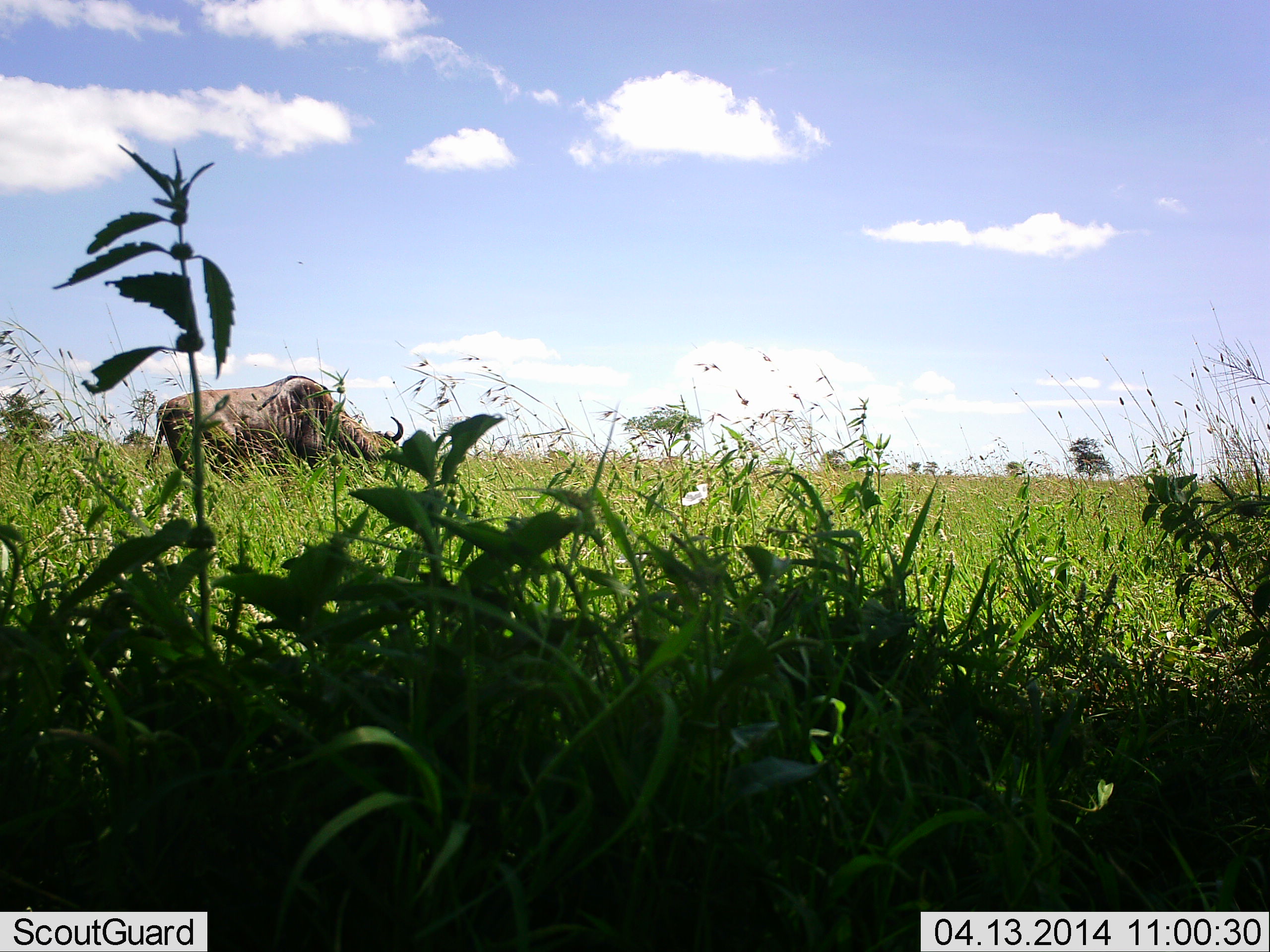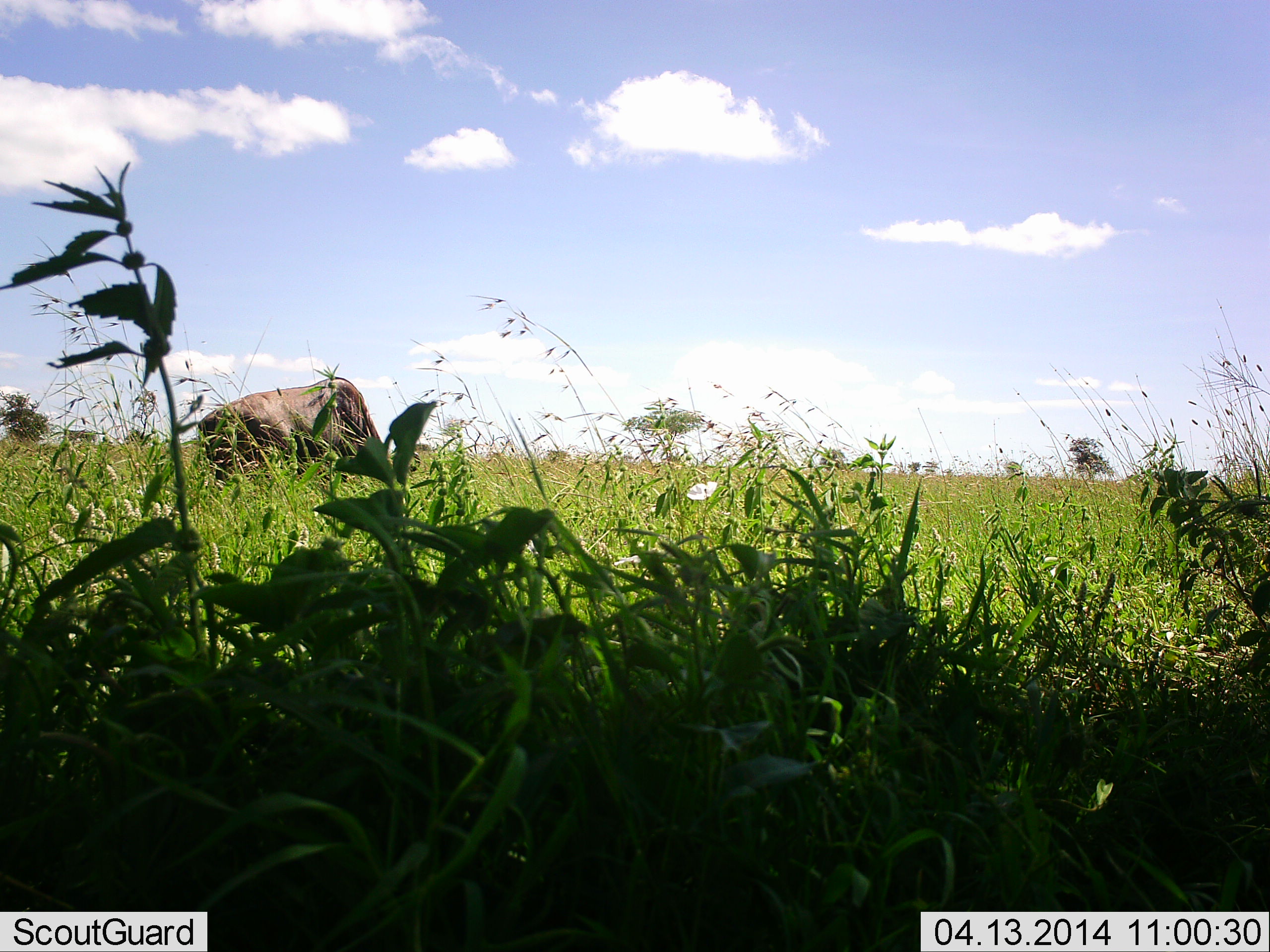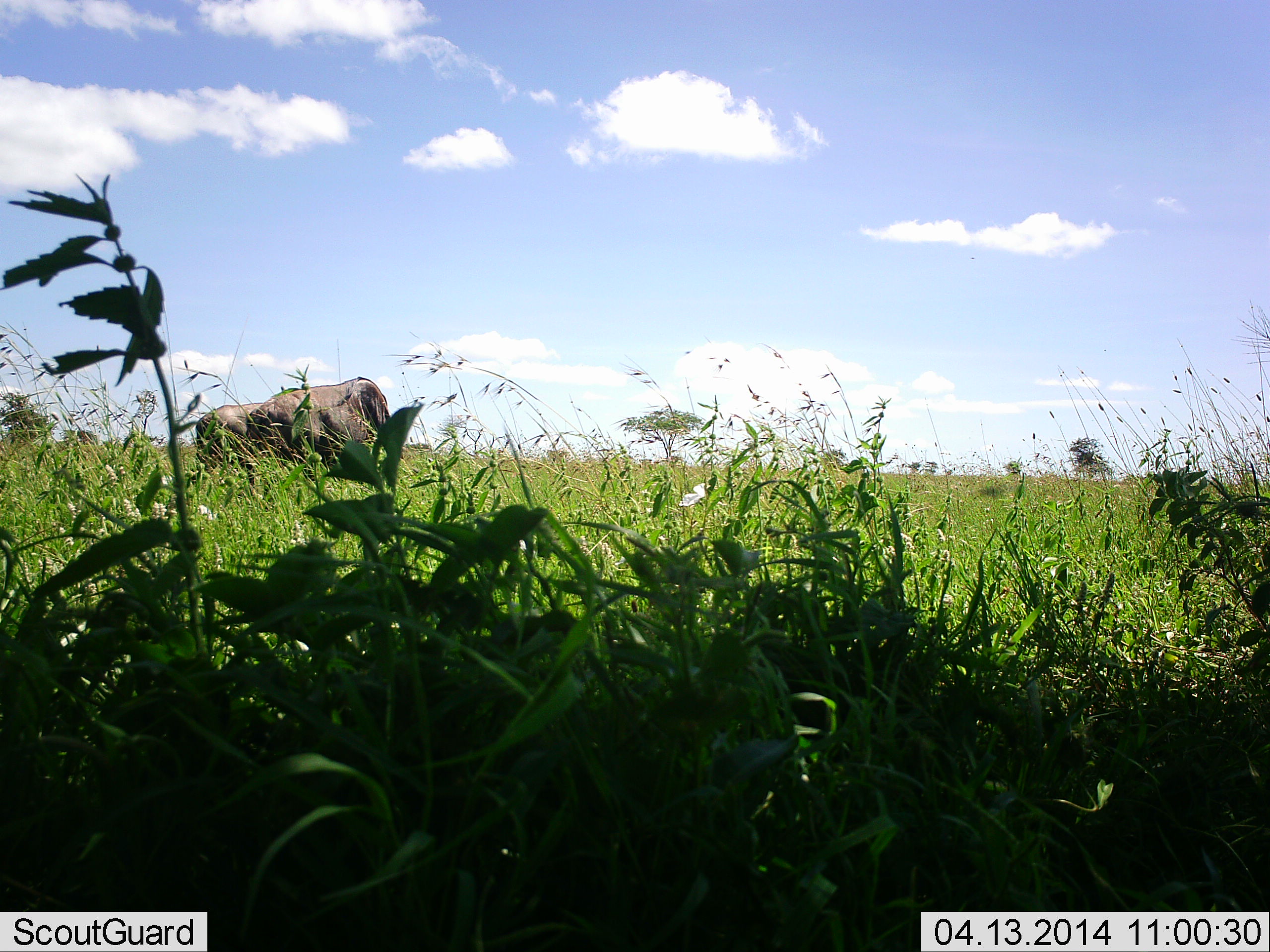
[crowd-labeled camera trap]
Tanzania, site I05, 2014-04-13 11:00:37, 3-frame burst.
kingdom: Animalia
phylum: Chordata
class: Mammalia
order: Artiodactyla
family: Bovidae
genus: Connochaetes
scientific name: Connochaetes taurinus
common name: blue wildebeest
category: wildebeest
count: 1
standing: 0%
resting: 0%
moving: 10%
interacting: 0%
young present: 0%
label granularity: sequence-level